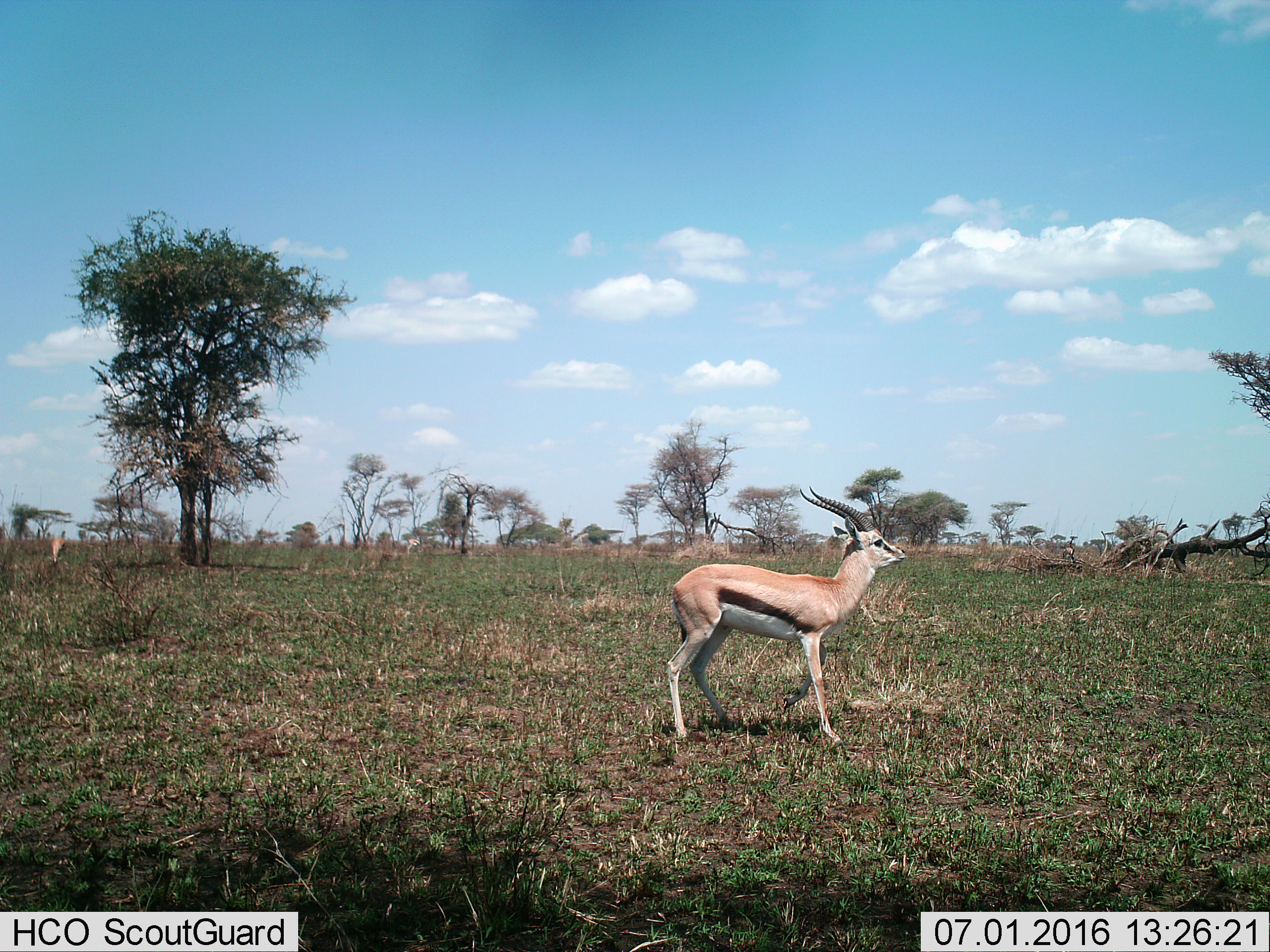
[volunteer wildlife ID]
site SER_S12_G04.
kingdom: Animalia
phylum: Chordata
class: Mammalia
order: Artiodactyla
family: Bovidae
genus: Eudorcas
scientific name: Eudorcas thomsonii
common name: thomson's gazelle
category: gazellethomsons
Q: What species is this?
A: Gazellethomsons (thomson's gazelle) (Eudorcas thomsonii).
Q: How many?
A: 3.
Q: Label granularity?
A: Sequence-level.